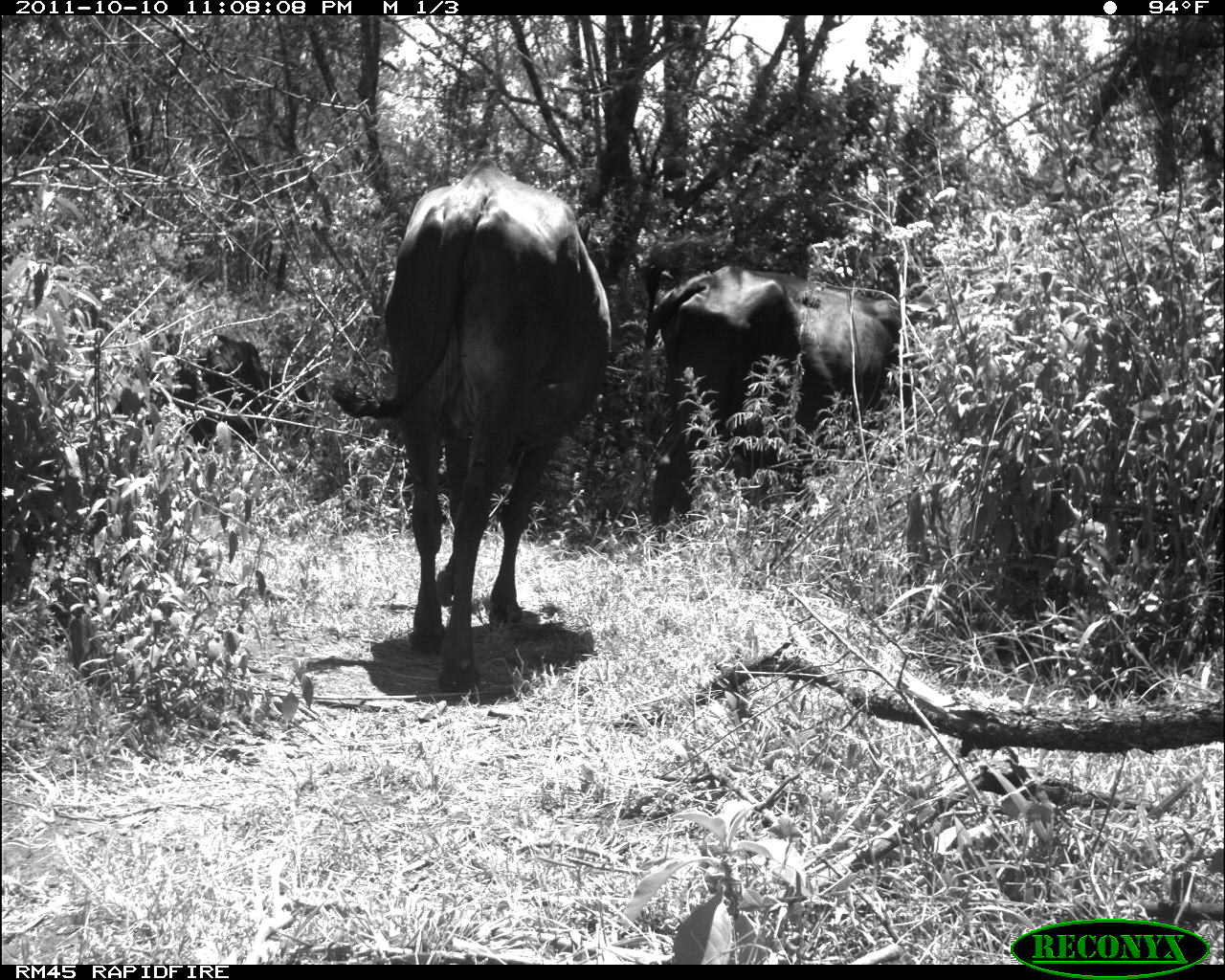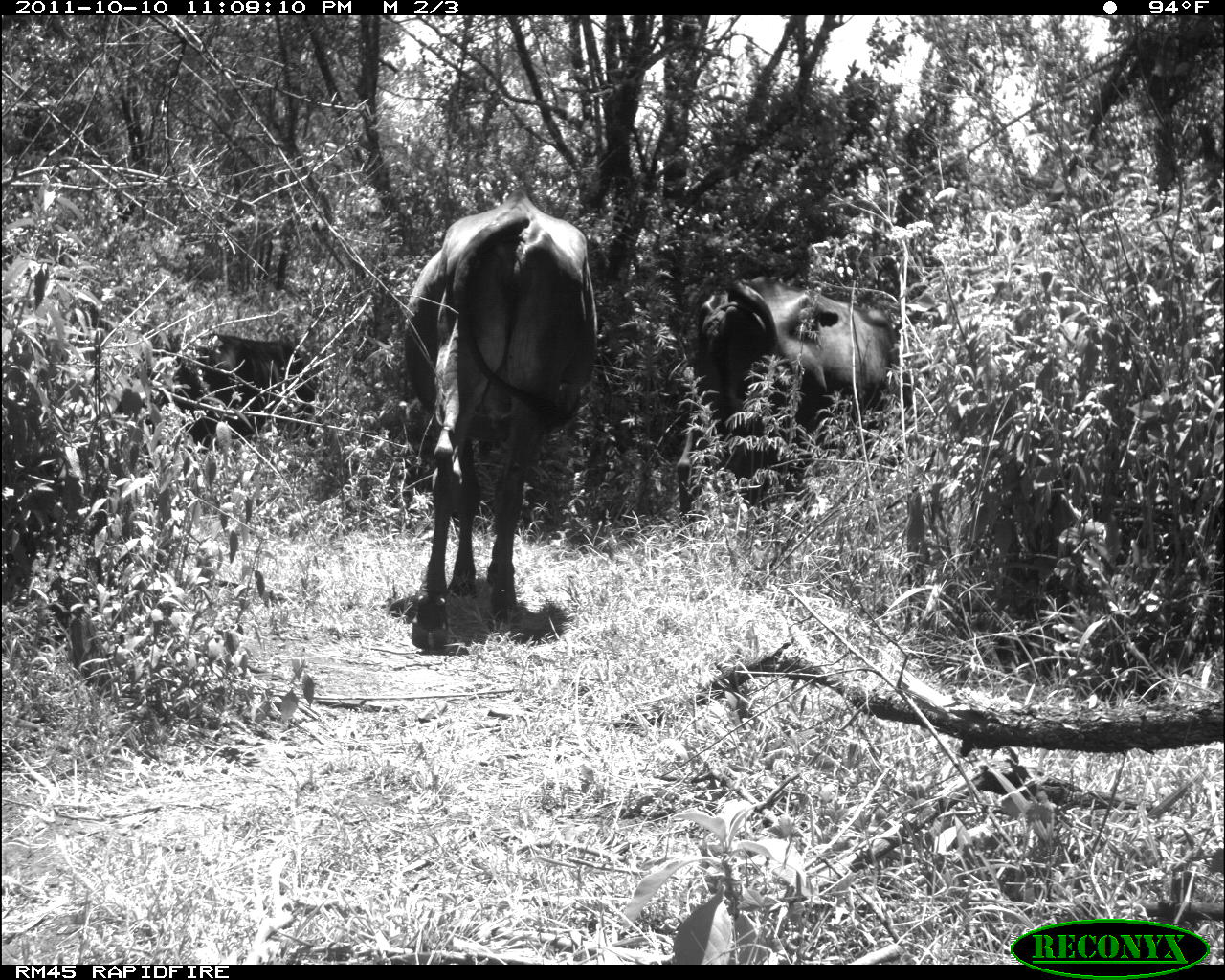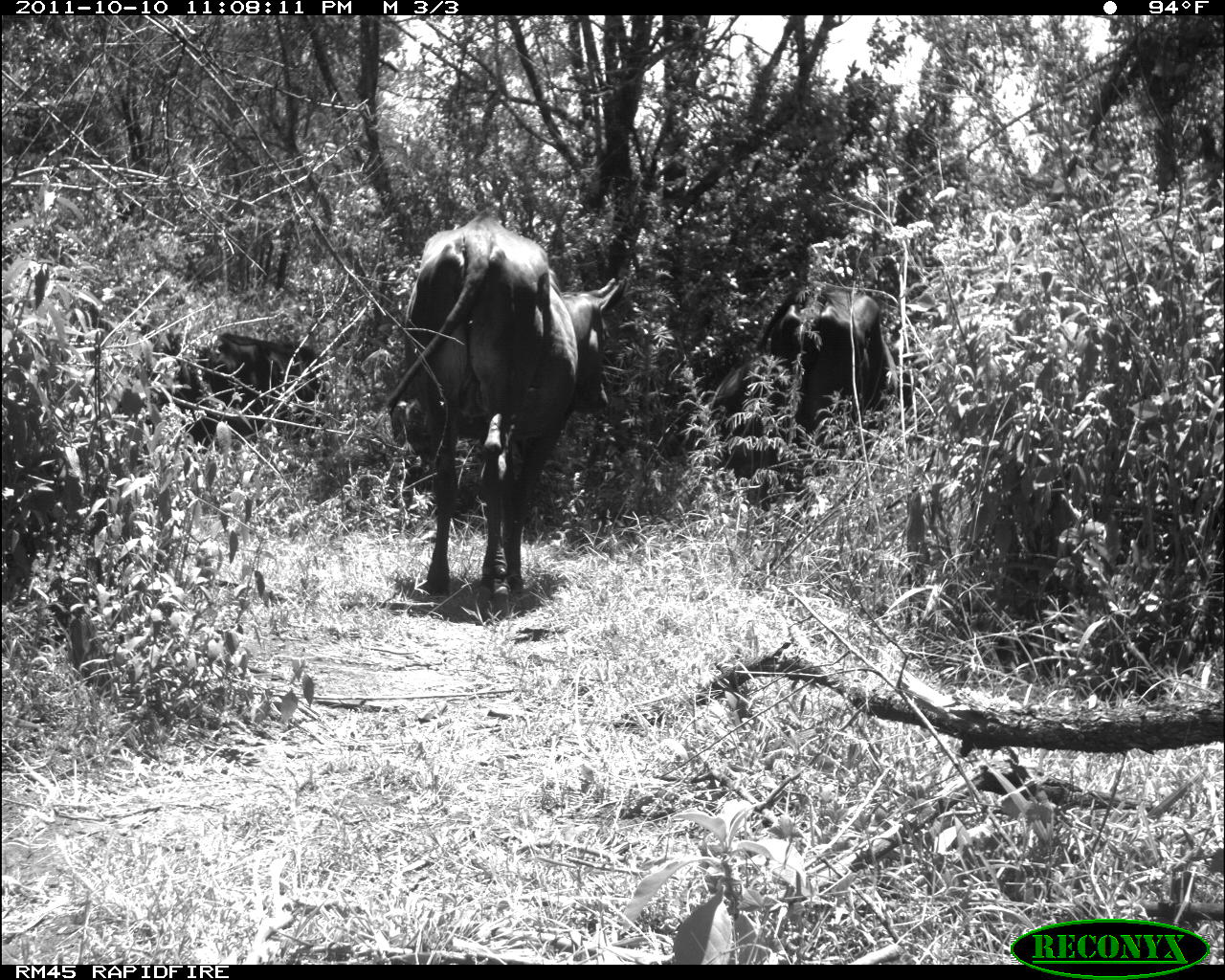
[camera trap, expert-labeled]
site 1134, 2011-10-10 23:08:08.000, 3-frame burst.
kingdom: Animalia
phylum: Chordata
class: Mammalia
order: Artiodactyla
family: Bovidae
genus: Bos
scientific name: Bos taurus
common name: domestic cattle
Bos taurus (domestic cattle), count 3.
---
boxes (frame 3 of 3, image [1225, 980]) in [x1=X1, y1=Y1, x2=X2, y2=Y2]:
bos taurus: [x1=344, y1=210, x2=628, y2=616]; [x1=755, y1=281, x2=900, y2=448]; [x1=158, y1=332, x2=326, y2=454]; [x1=704, y1=358, x2=765, y2=485]